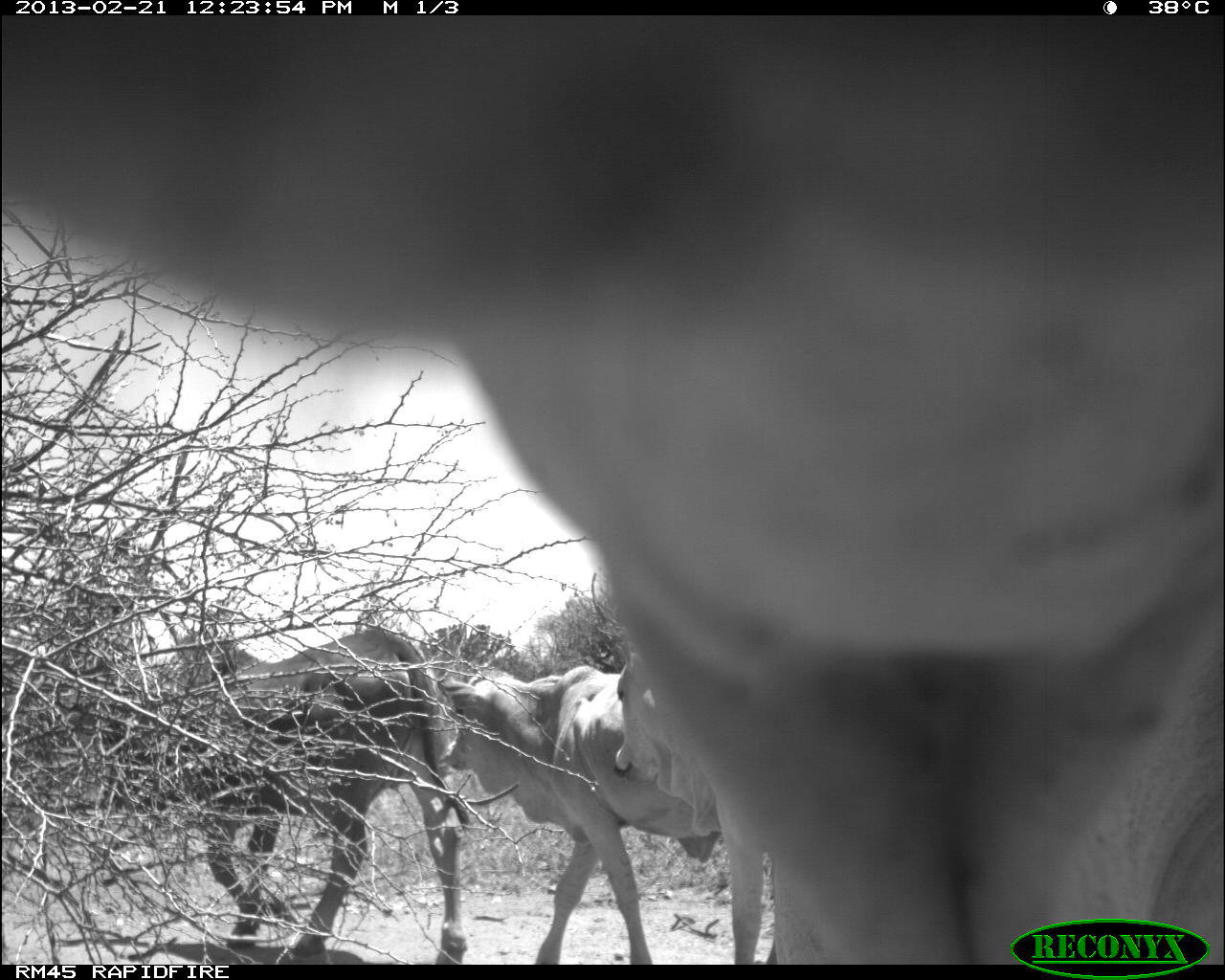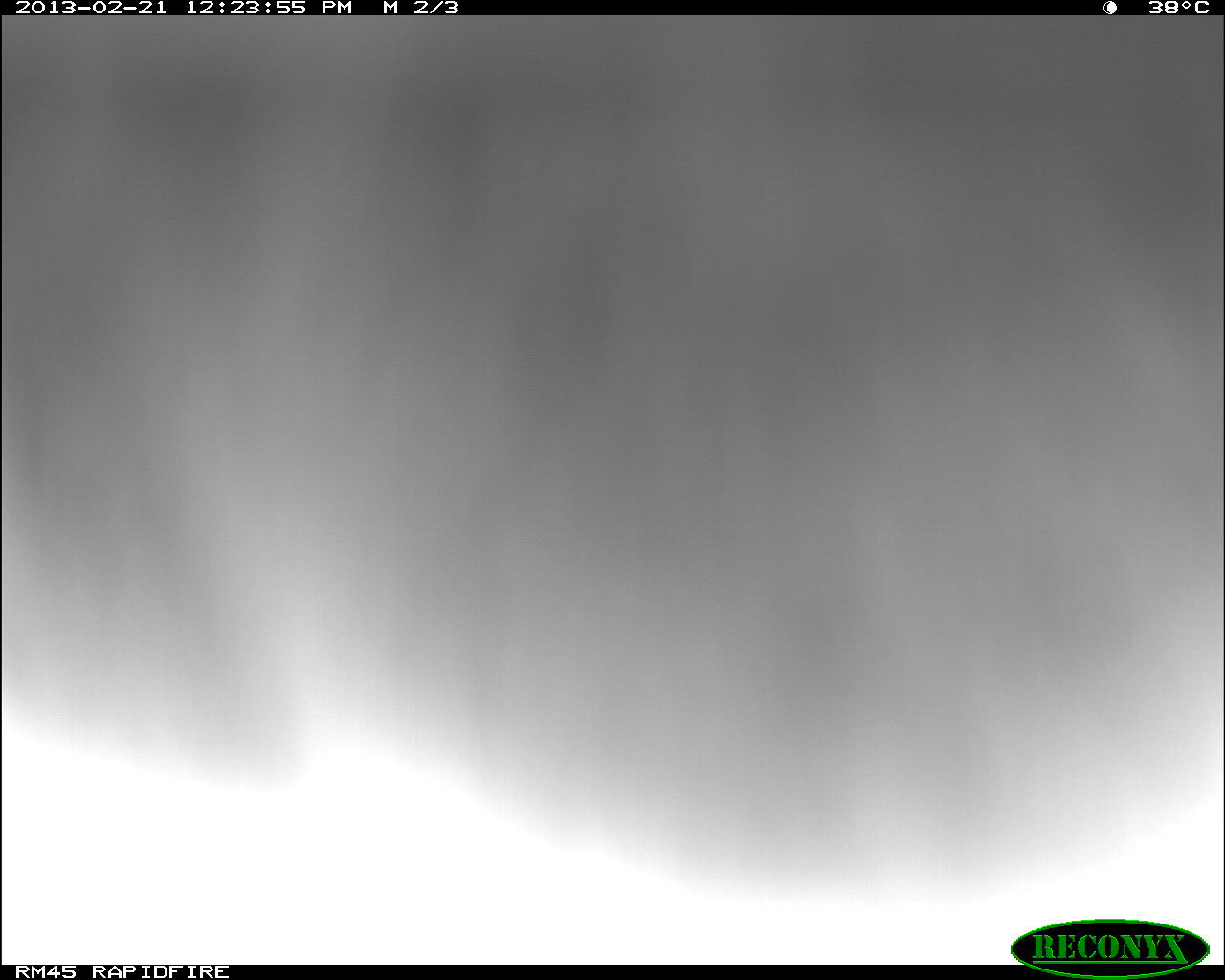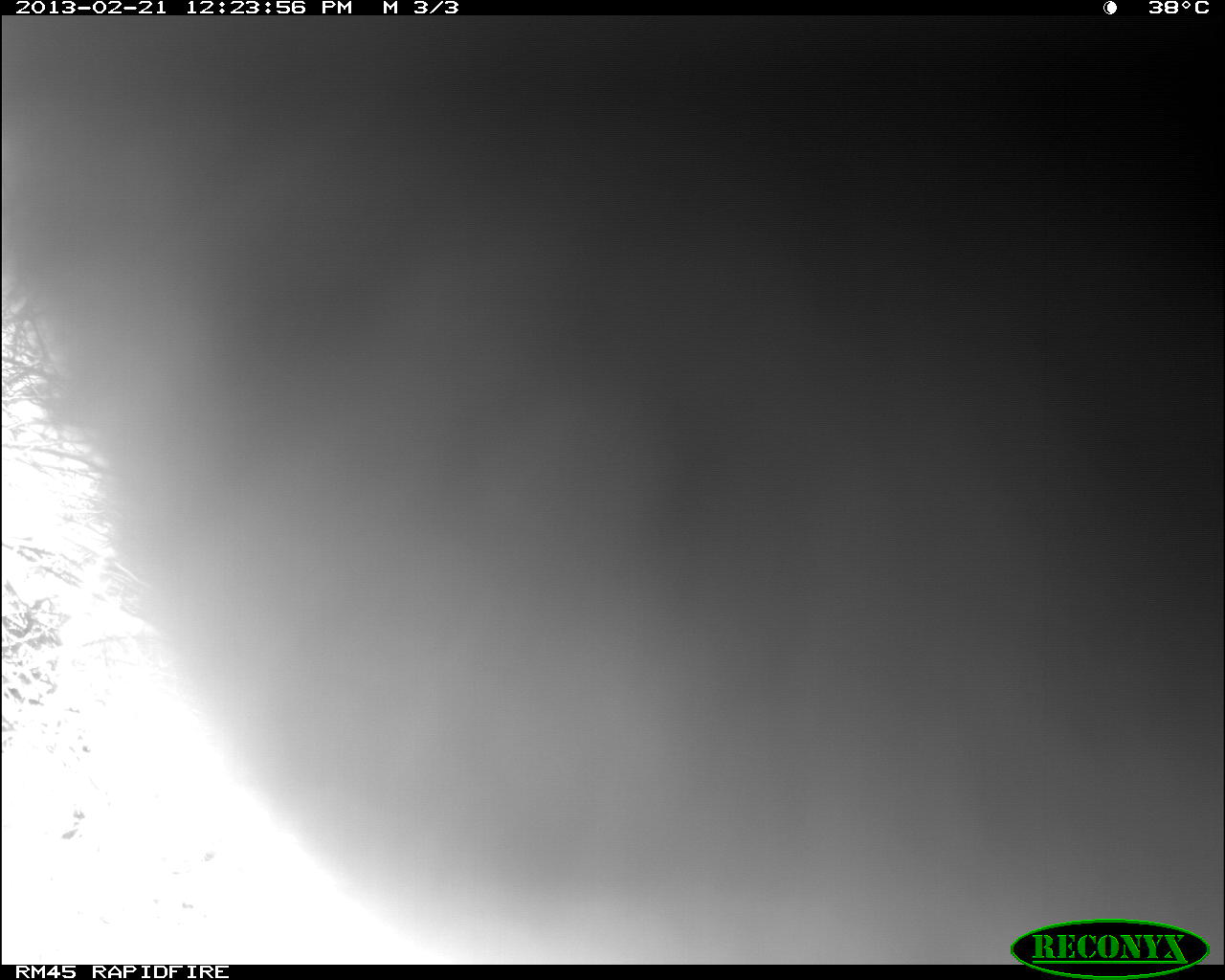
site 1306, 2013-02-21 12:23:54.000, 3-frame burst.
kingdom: Animalia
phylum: Chordata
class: Mammalia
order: Artiodactyla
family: Bovidae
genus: Bos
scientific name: Bos taurus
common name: domestic cattle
Bos taurus (domestic cattle), count 4.